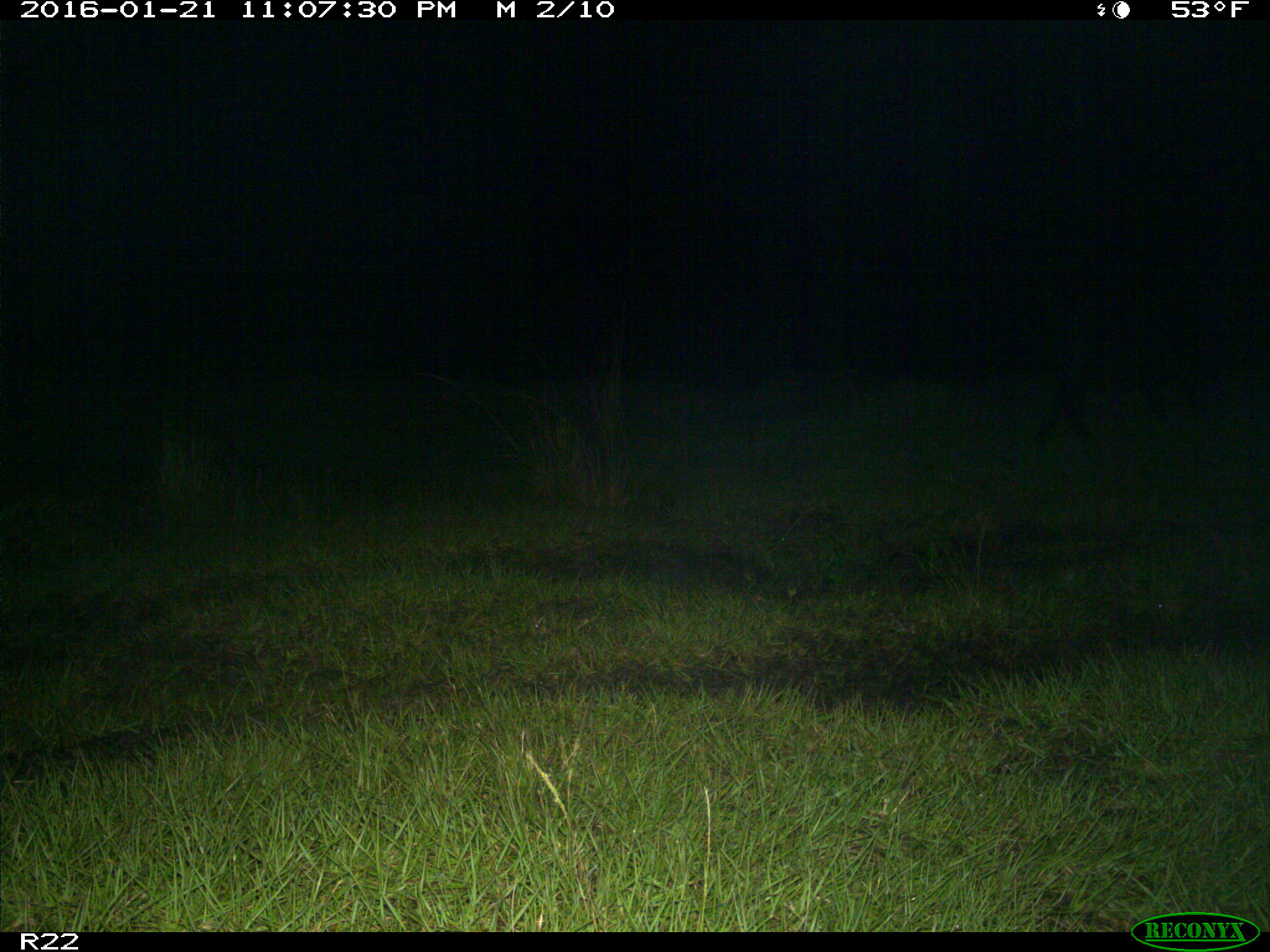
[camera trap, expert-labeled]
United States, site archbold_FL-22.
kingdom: Animalia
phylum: Chordata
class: Mammalia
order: Artiodactyla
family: Suidae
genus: Sus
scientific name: Sus scrofa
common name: wild boar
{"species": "Sus scrofa (wild boar)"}